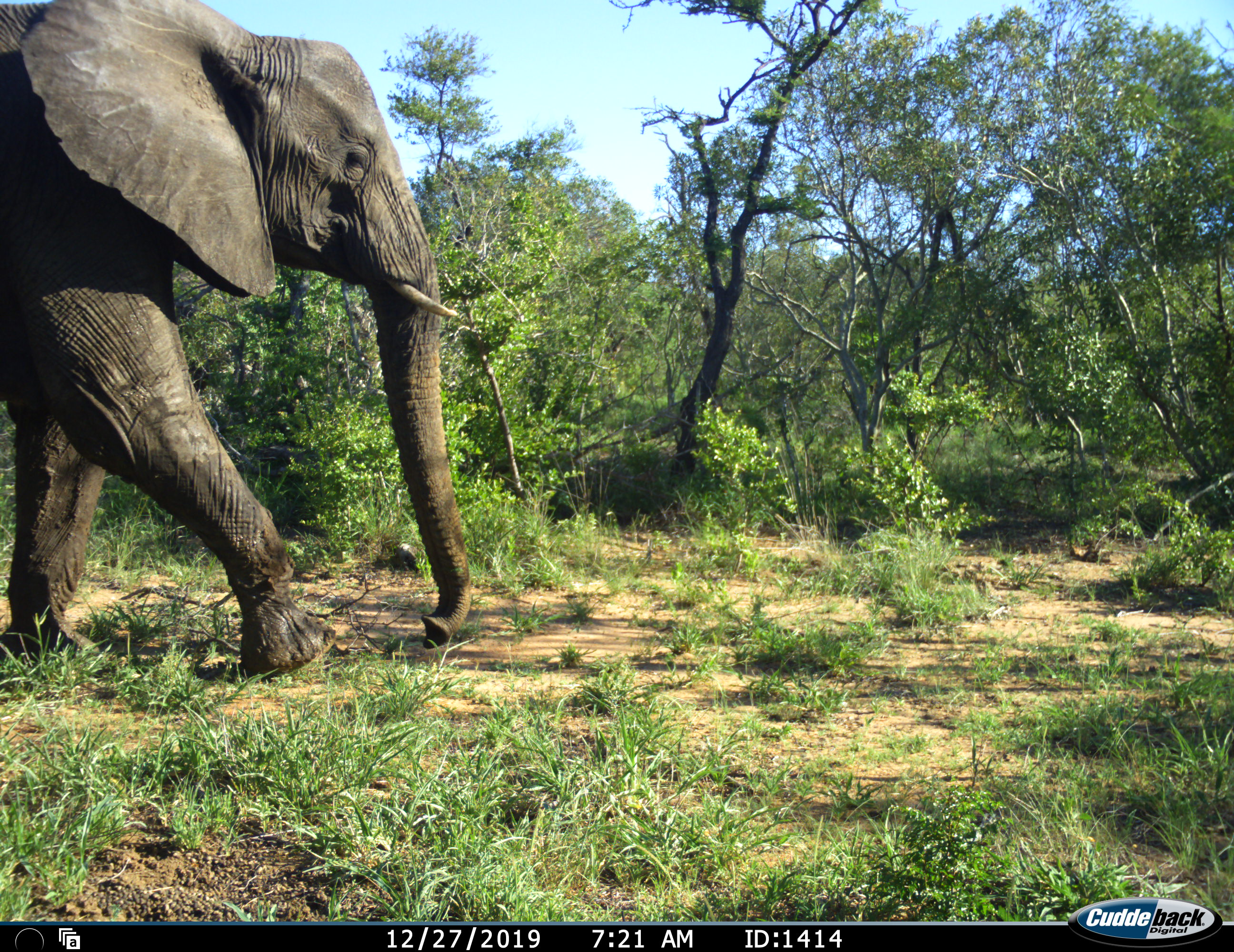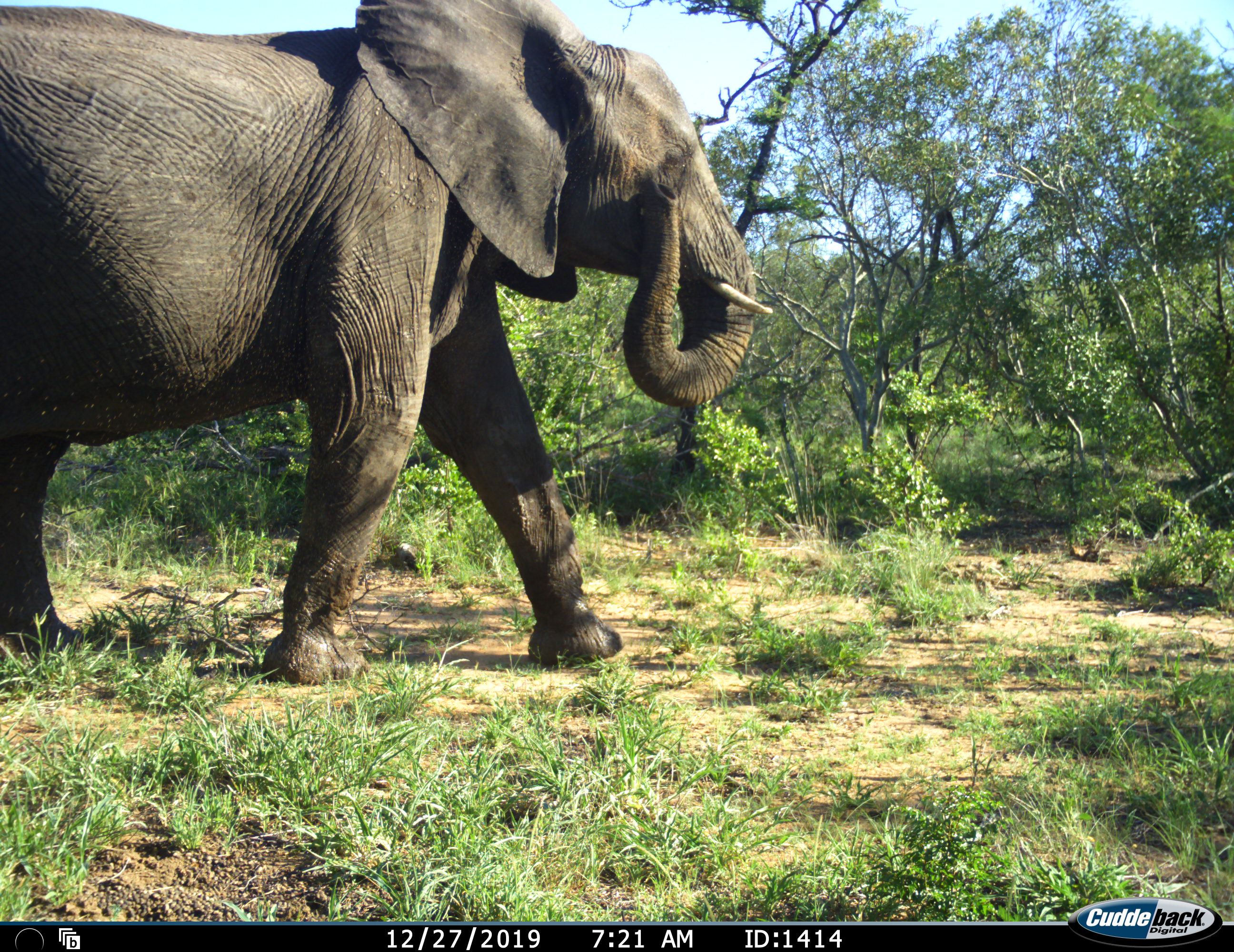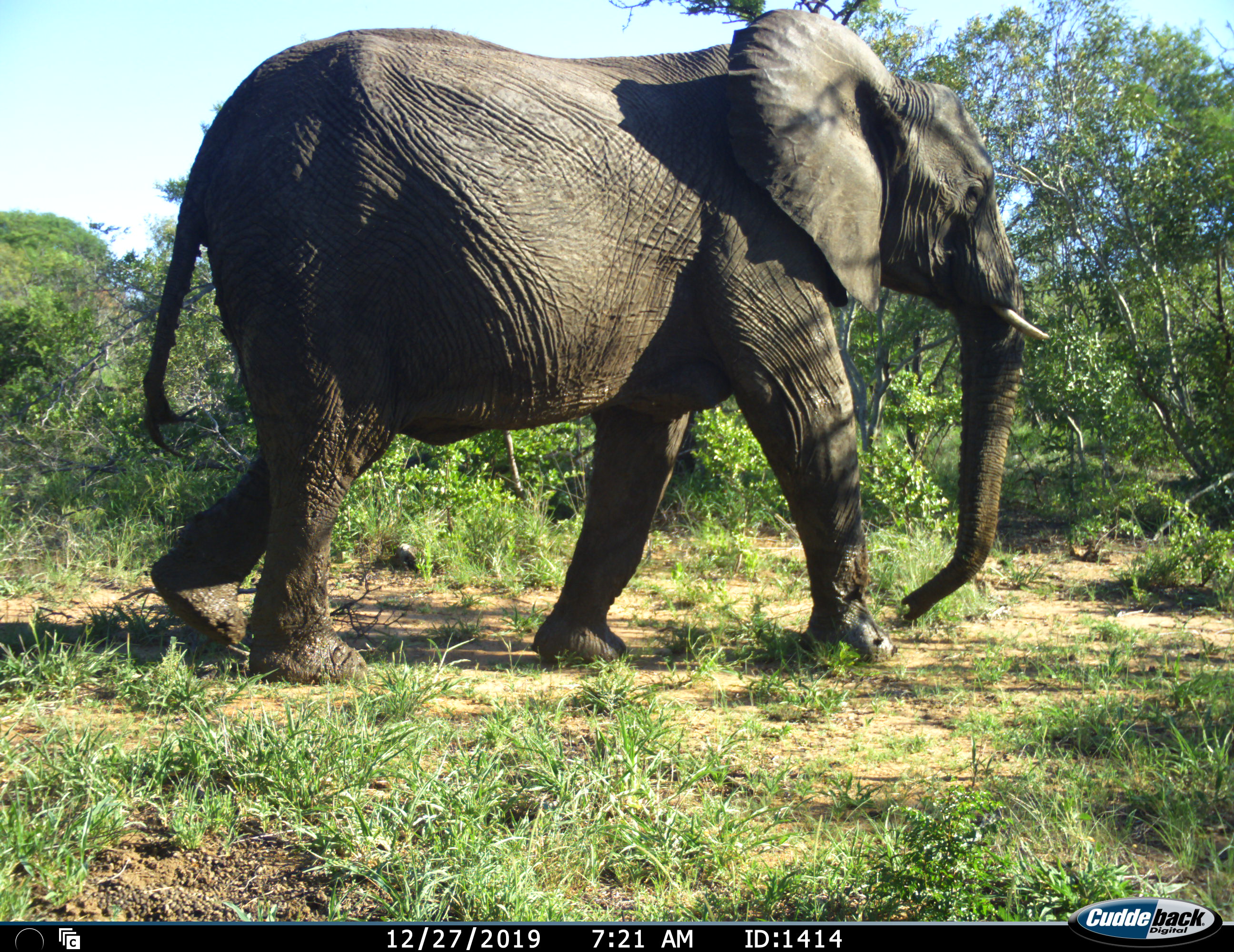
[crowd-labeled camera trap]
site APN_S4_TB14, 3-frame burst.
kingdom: Animalia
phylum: Chordata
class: Mammalia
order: Proboscidea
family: Elephantidae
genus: Loxodonta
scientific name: Loxodonta africana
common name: african bush elephant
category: elephant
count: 1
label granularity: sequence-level